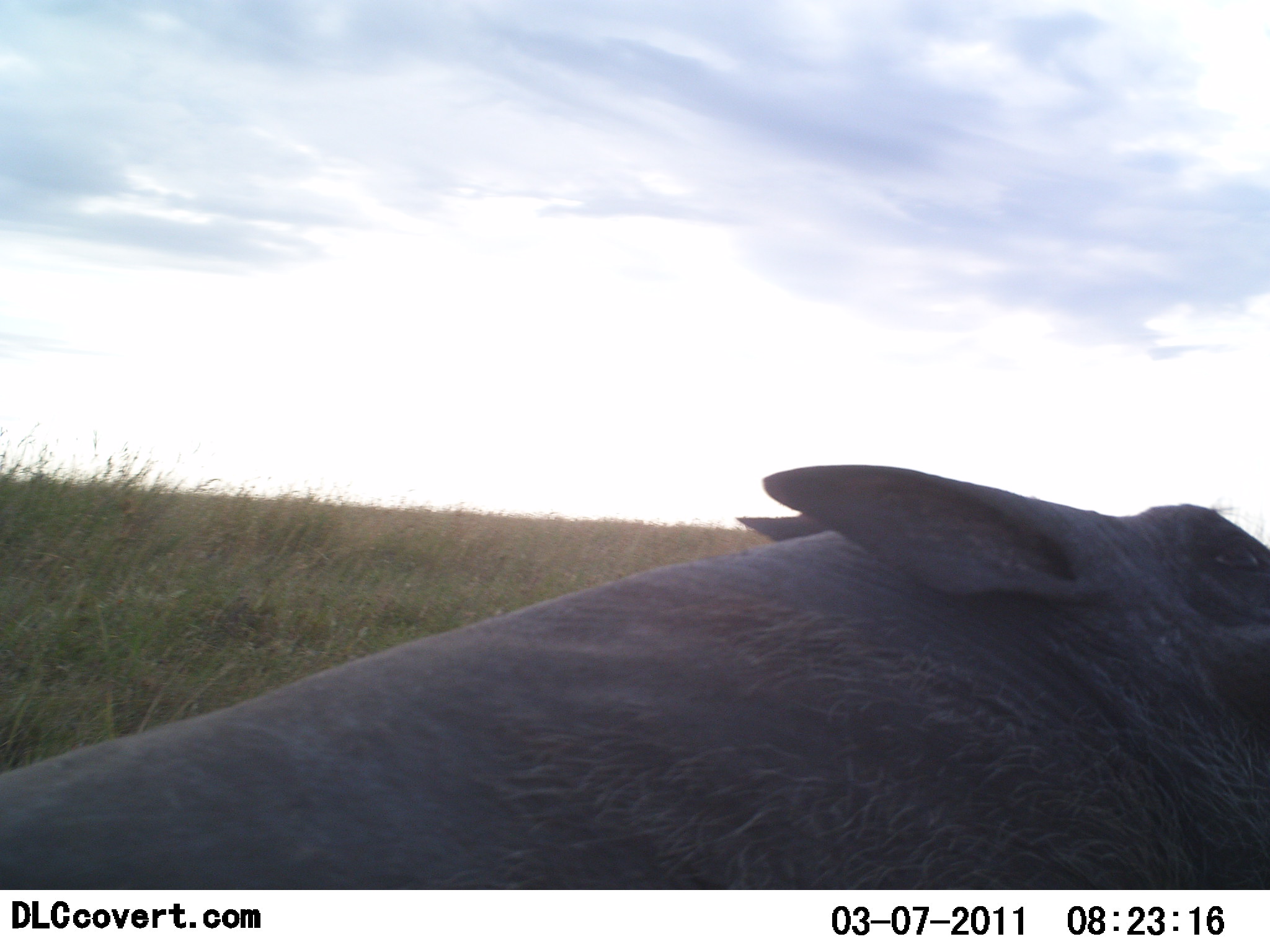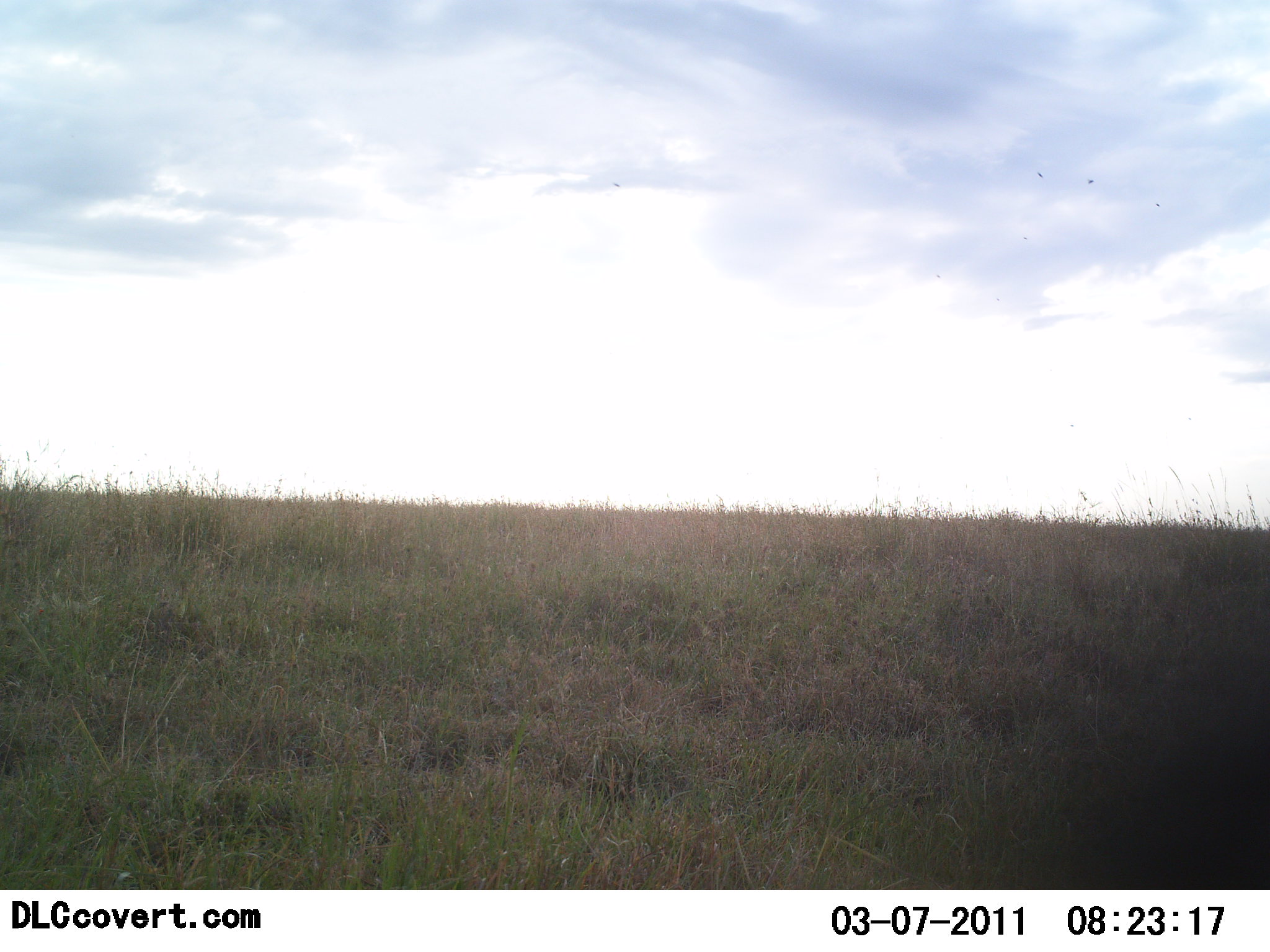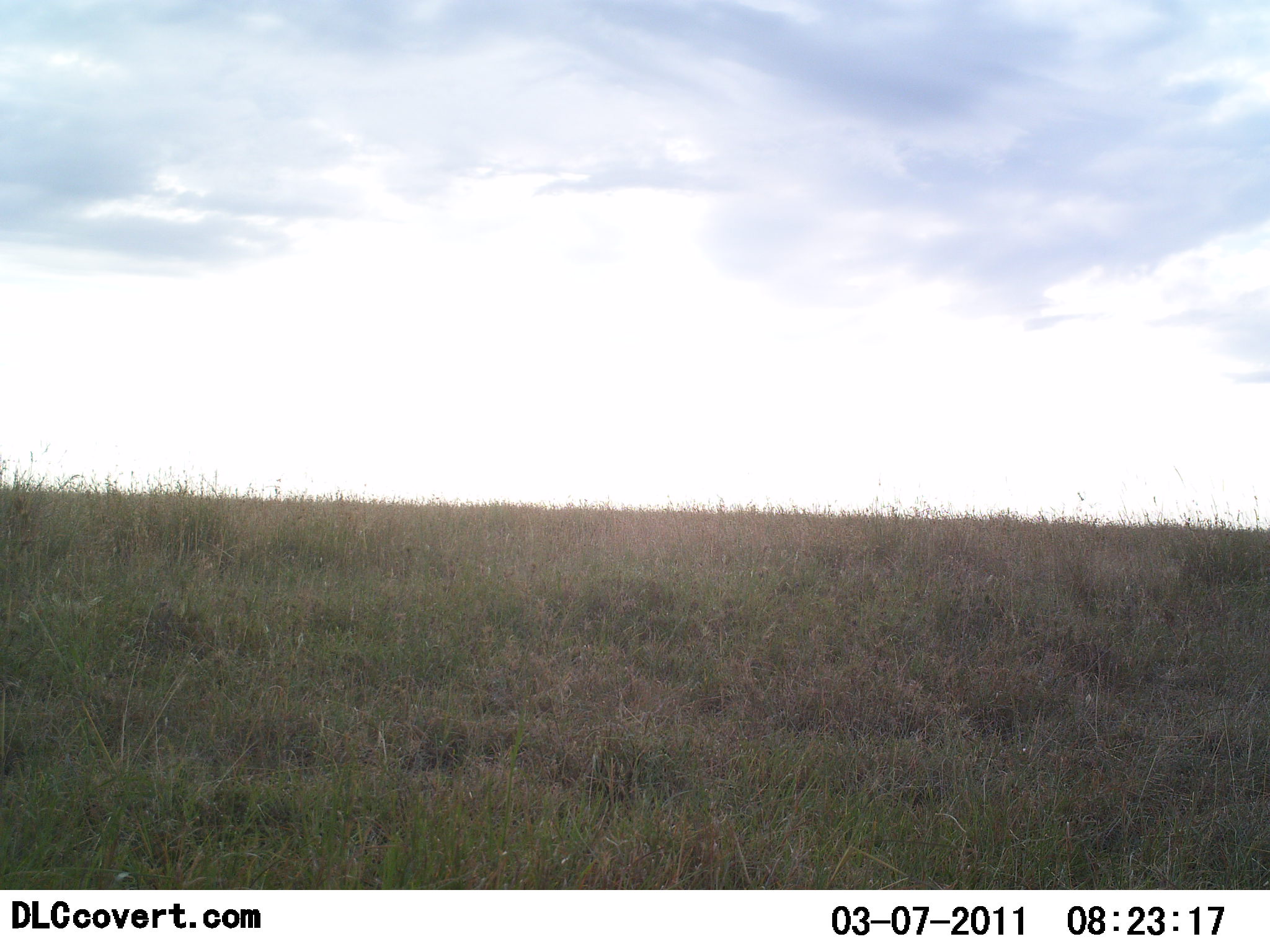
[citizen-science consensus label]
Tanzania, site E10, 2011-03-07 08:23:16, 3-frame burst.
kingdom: Animalia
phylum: Chordata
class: Mammalia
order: Artiodactyla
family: Suidae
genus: Phacochoerus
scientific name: Phacochoerus africanus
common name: warthog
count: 1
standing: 8%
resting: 8%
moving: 83%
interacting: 0%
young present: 0%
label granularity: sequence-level